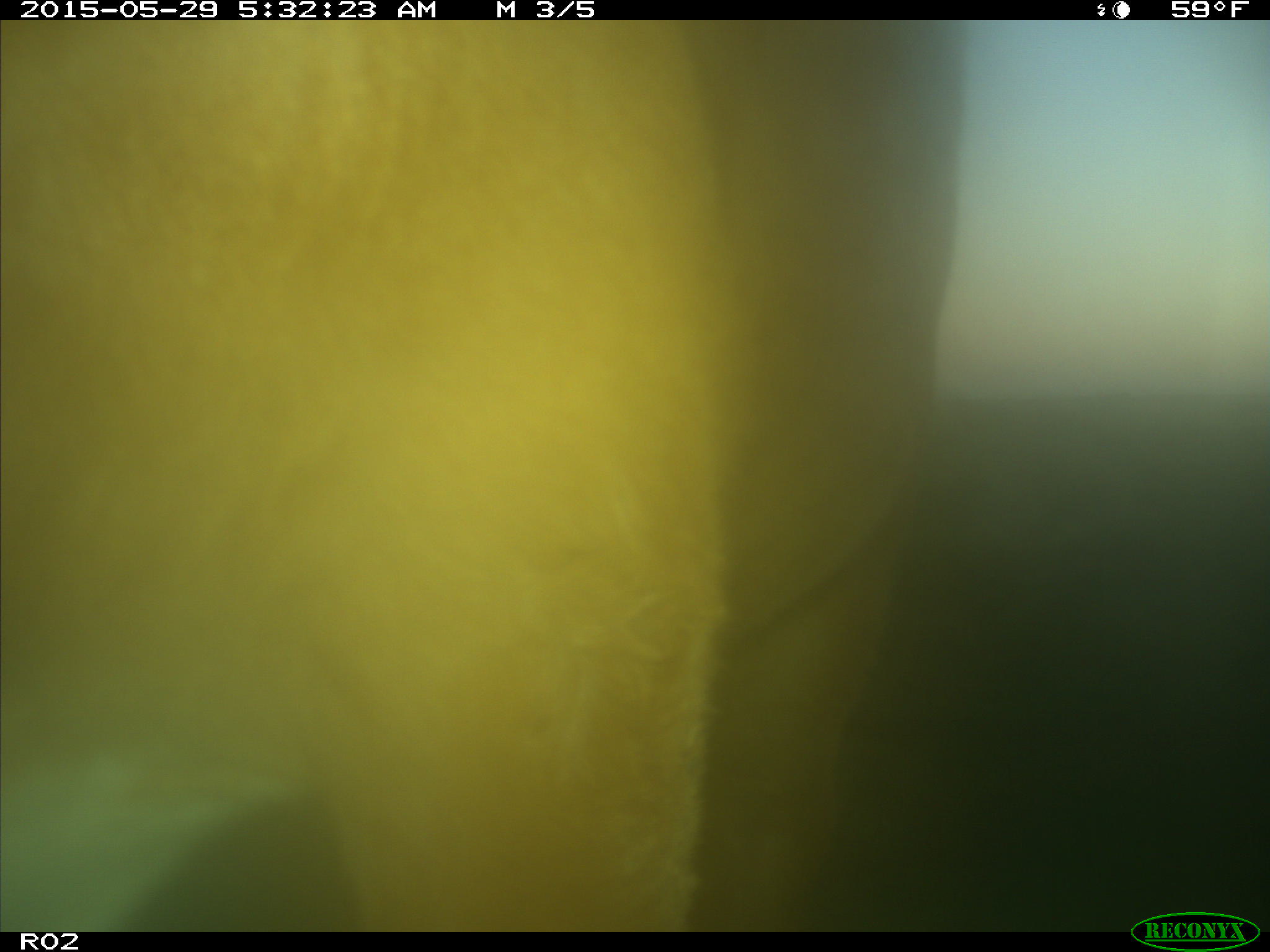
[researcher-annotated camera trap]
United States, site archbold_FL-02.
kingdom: Animalia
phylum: Chordata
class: Mammalia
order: Artiodactyla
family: Bovidae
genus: Bos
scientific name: Bos taurus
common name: domestic cow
Bos taurus (domestic cow).